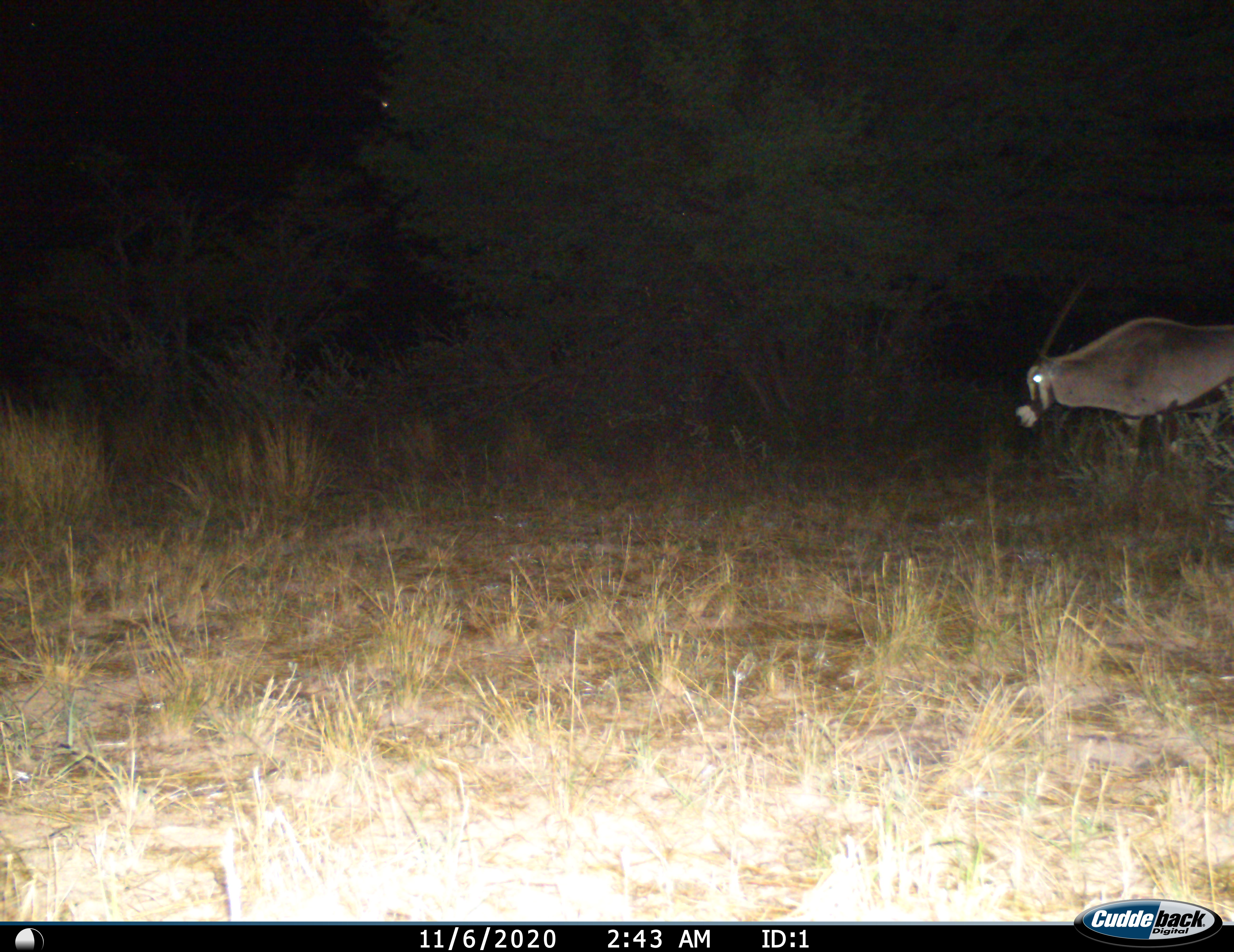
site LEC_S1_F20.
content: unidentified animal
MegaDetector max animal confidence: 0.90